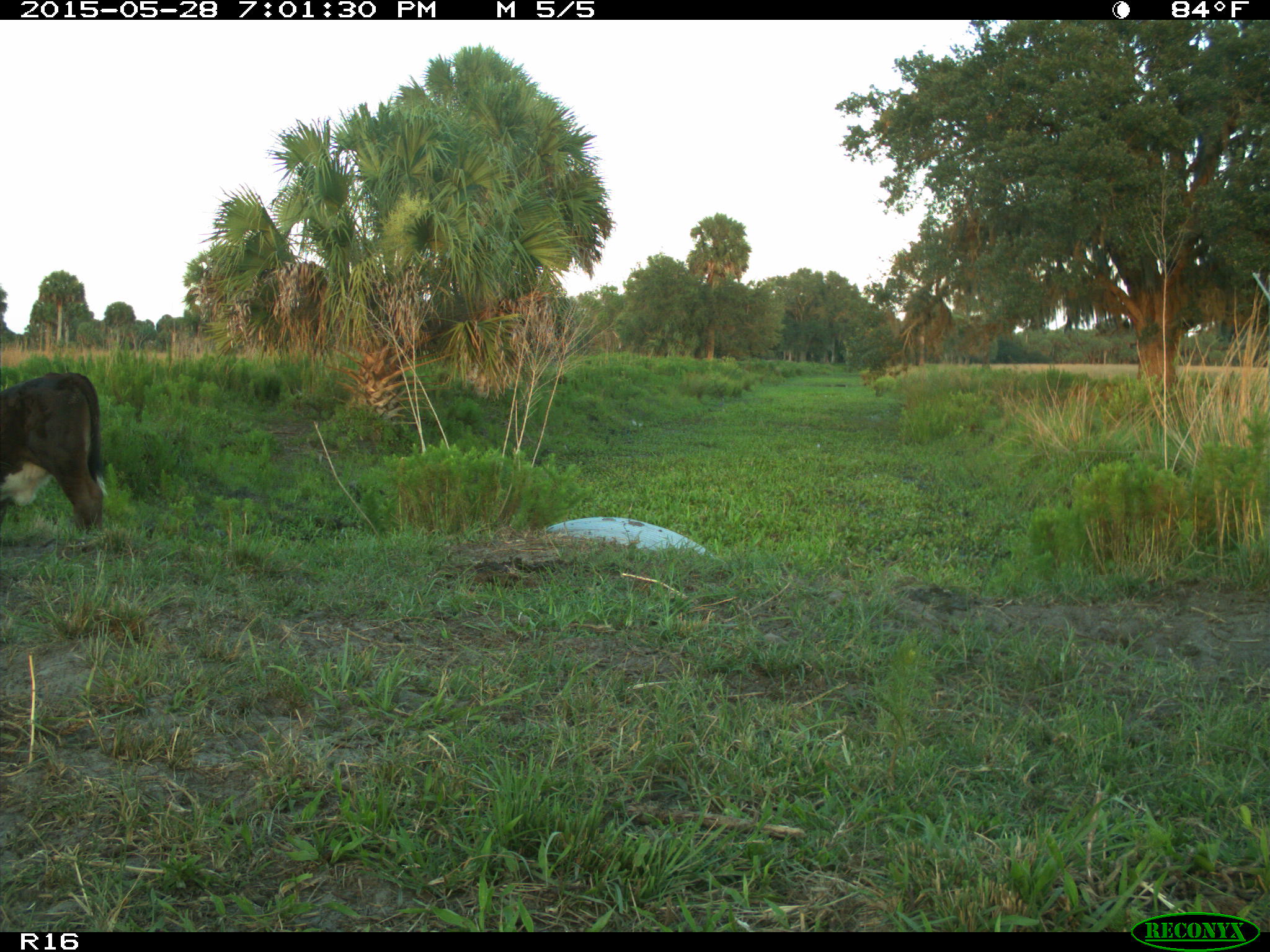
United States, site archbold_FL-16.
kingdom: Animalia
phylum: Chordata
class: Mammalia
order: Artiodactyla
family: Bovidae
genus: Bos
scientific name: Bos taurus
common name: domestic cow